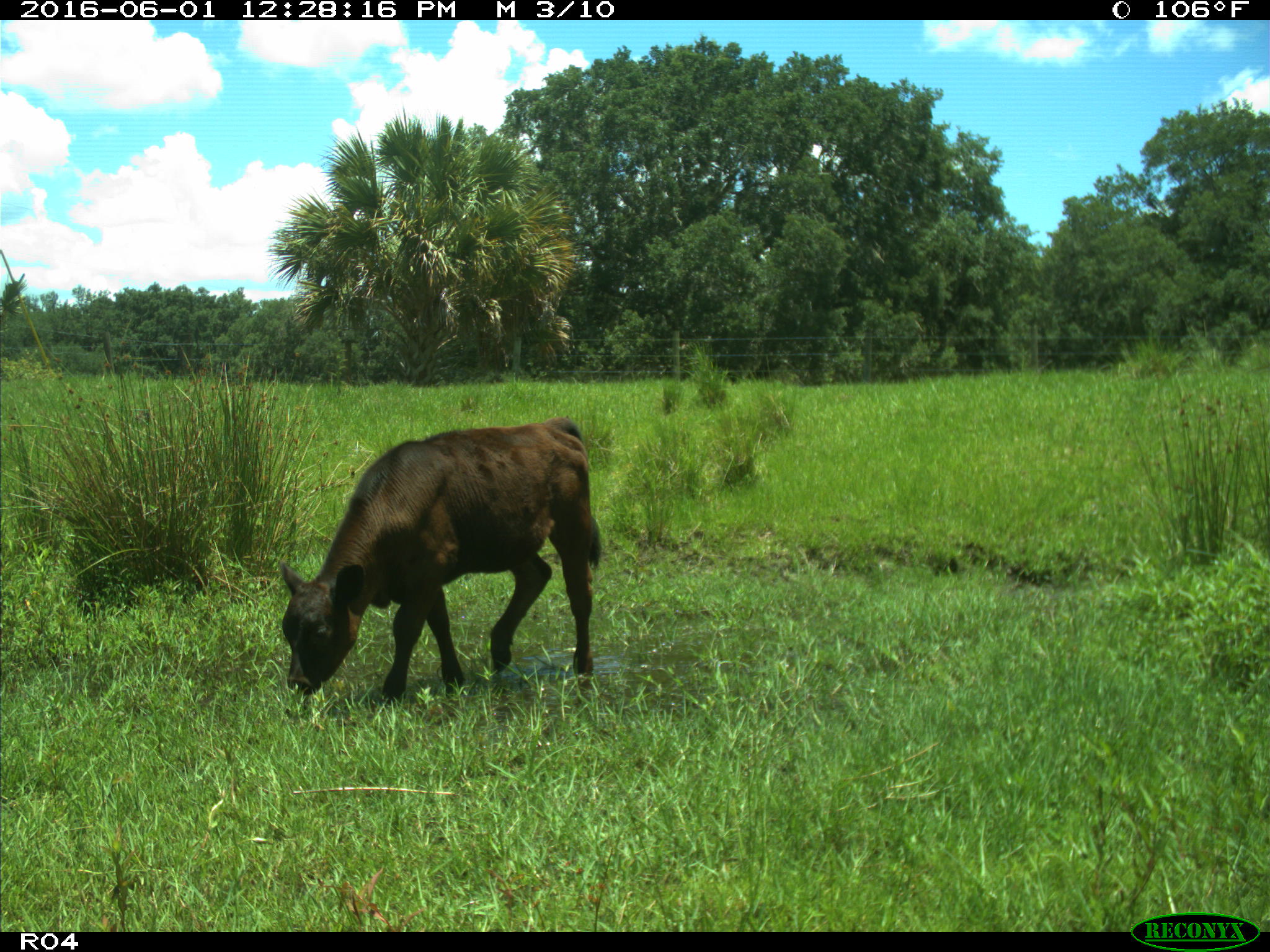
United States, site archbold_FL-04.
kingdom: Animalia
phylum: Chordata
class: Mammalia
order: Artiodactyla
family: Bovidae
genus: Bos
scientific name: Bos taurus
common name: domestic cow